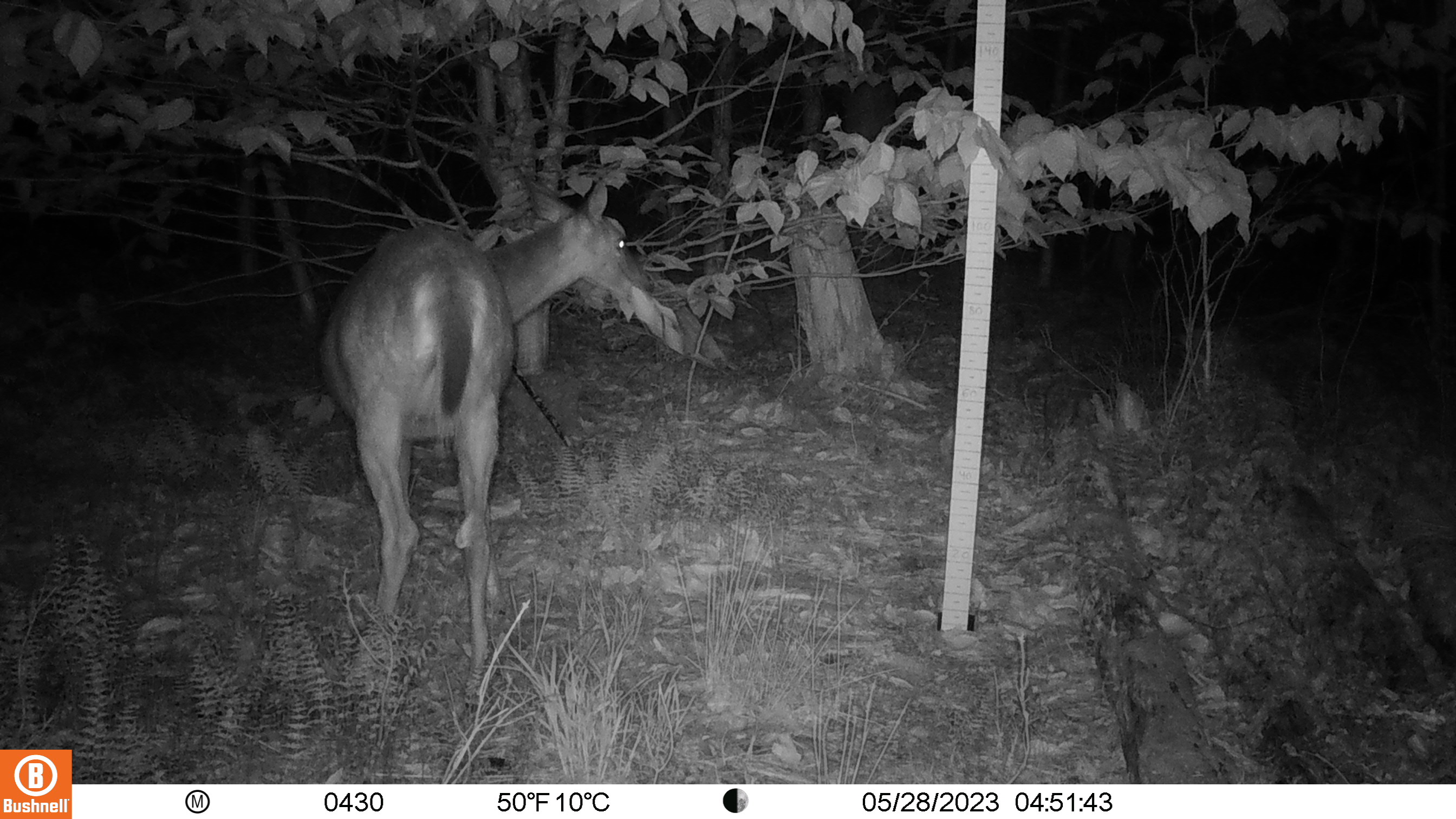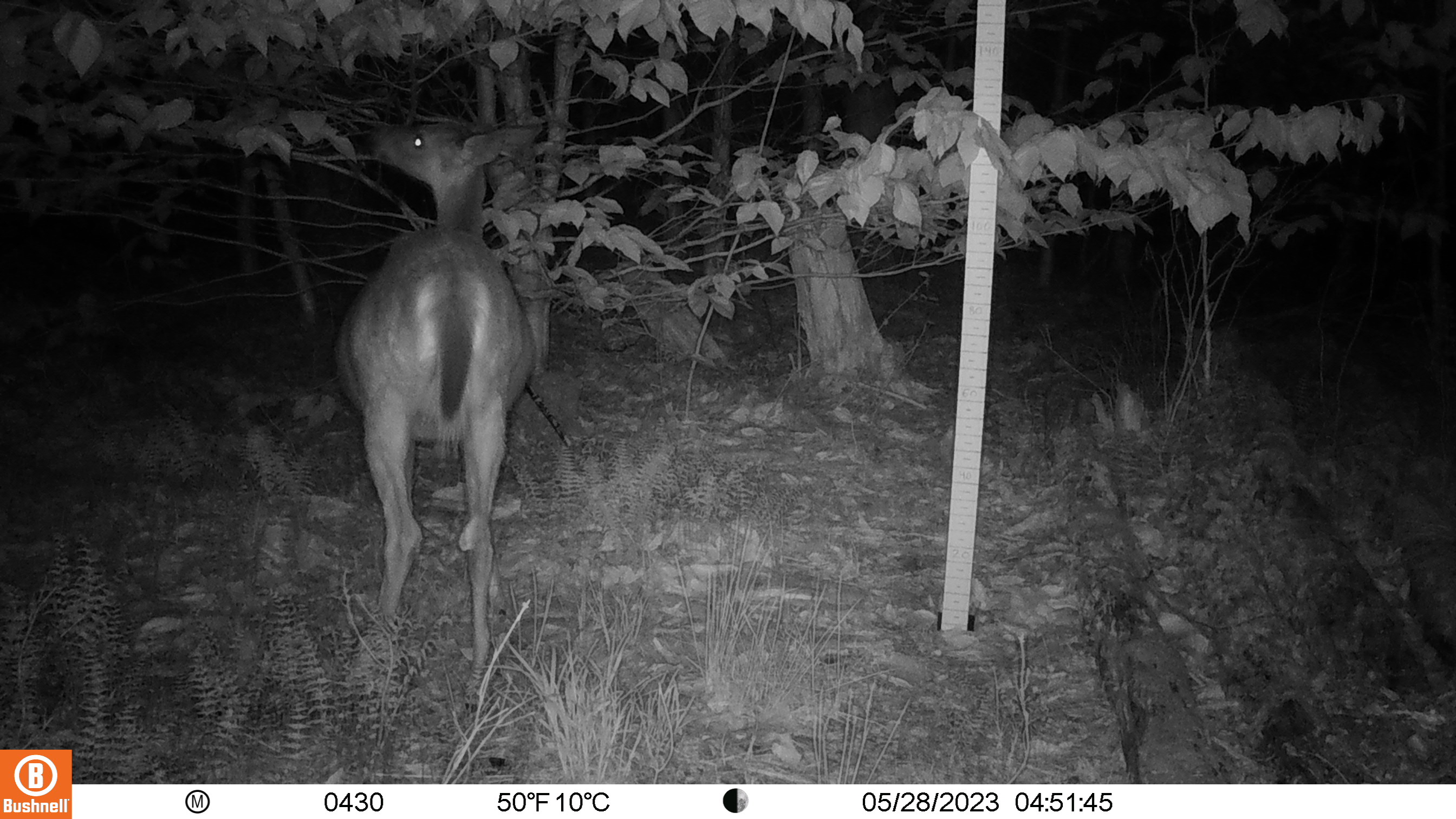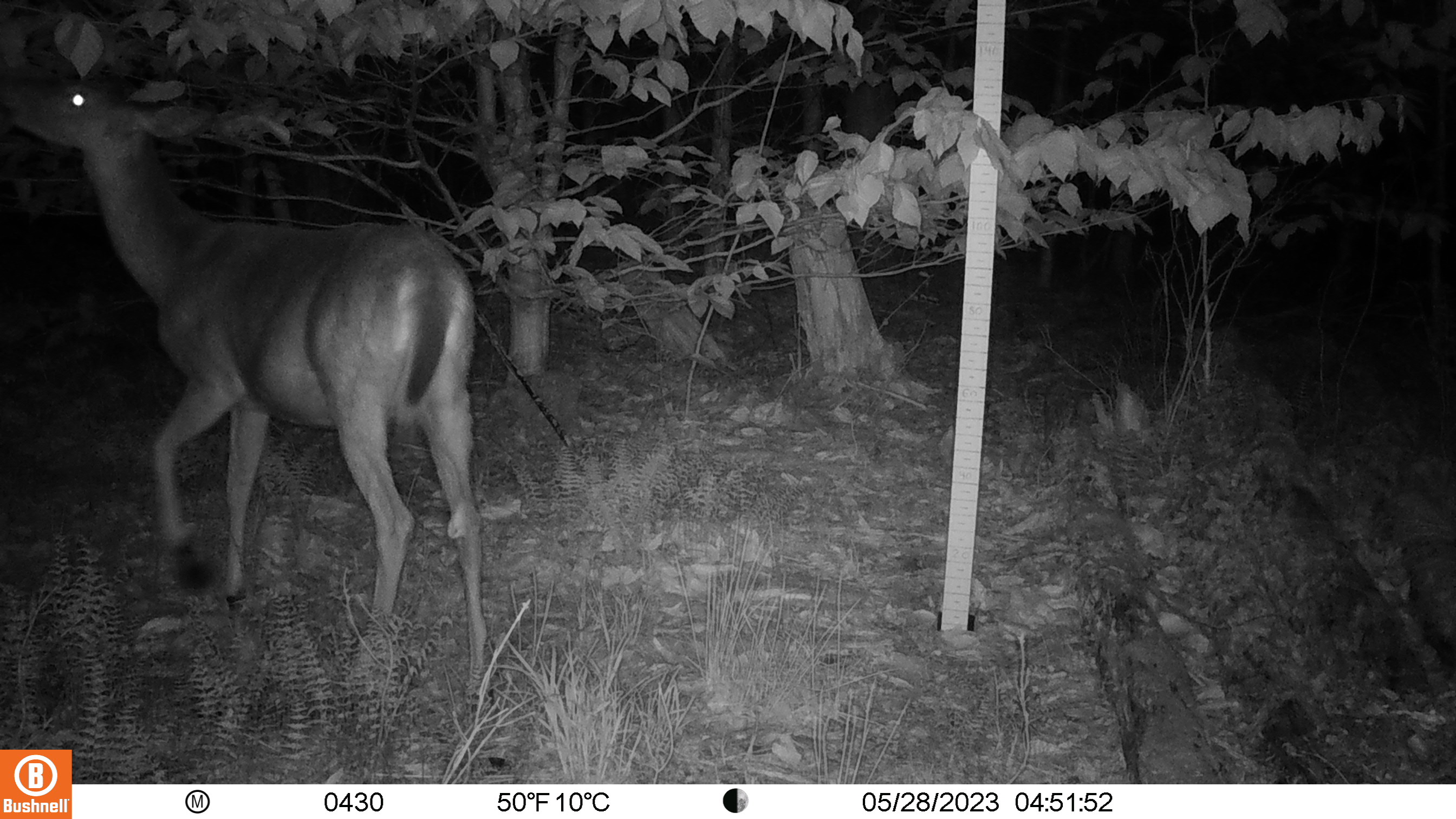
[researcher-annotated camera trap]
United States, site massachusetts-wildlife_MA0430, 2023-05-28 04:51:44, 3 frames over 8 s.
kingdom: Animalia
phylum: Chordata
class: Mammalia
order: Artiodactyla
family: Cervidae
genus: Odocoileus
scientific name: Odocoileus virginianus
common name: white-tailed deer